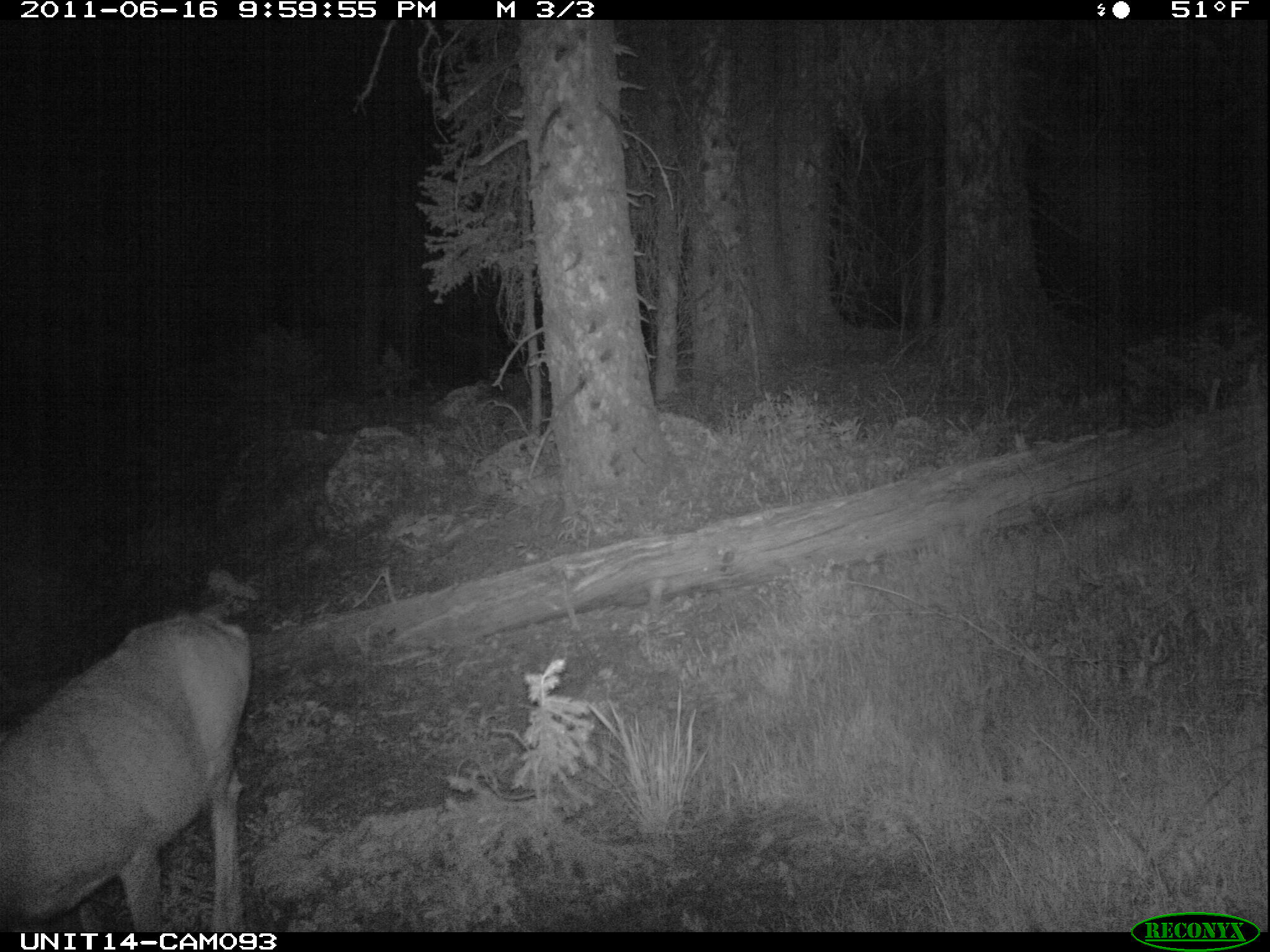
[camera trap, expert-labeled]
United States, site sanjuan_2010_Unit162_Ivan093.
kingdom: Animalia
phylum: Chordata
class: Mammalia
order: Artiodactyla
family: Cervidae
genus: Odocoileus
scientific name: Odocoileus hemionus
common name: mule deer